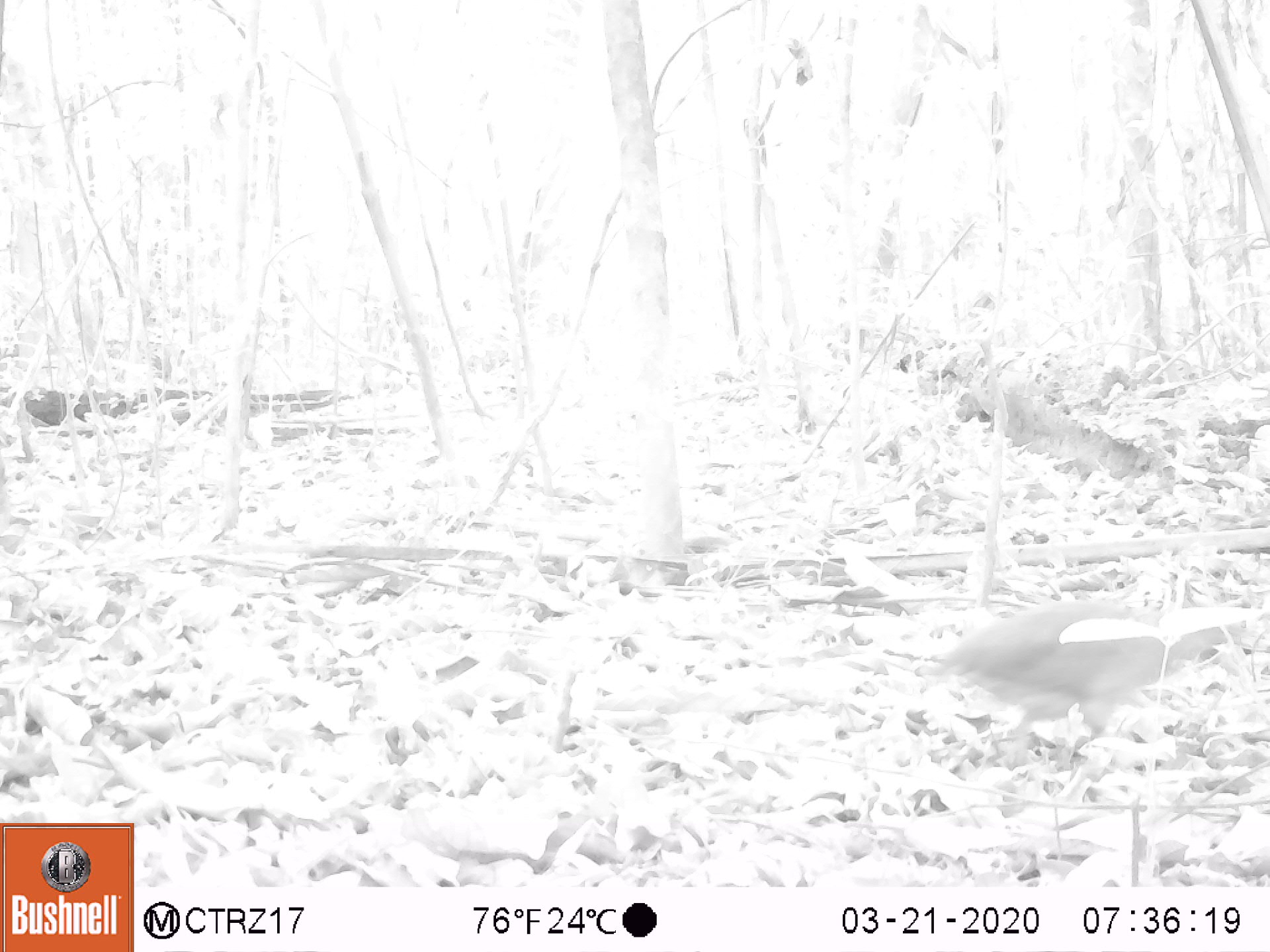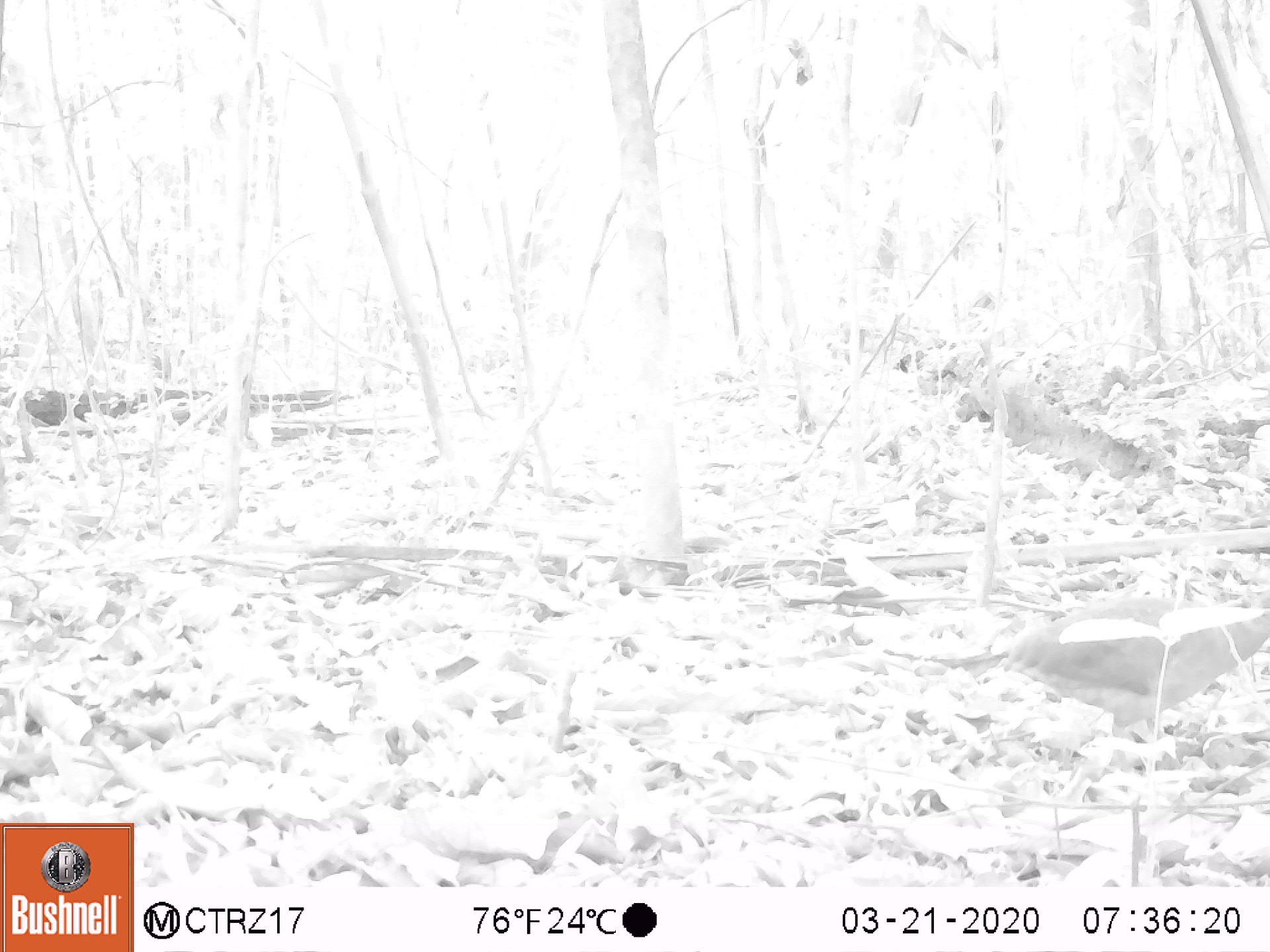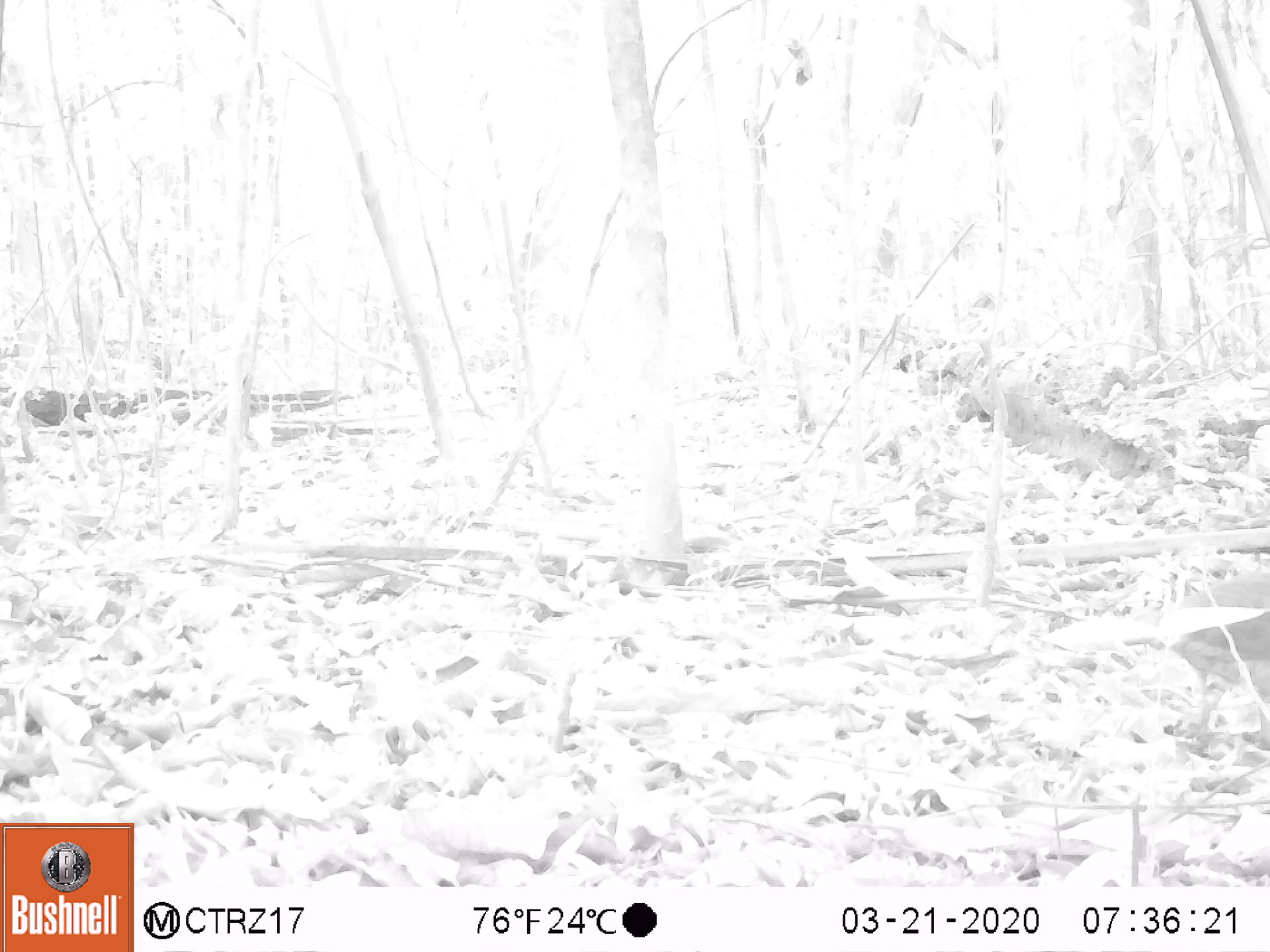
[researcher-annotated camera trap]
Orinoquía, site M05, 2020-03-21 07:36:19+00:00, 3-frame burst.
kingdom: Animalia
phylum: Chordata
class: Aves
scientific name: Aves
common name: bird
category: unknown bird